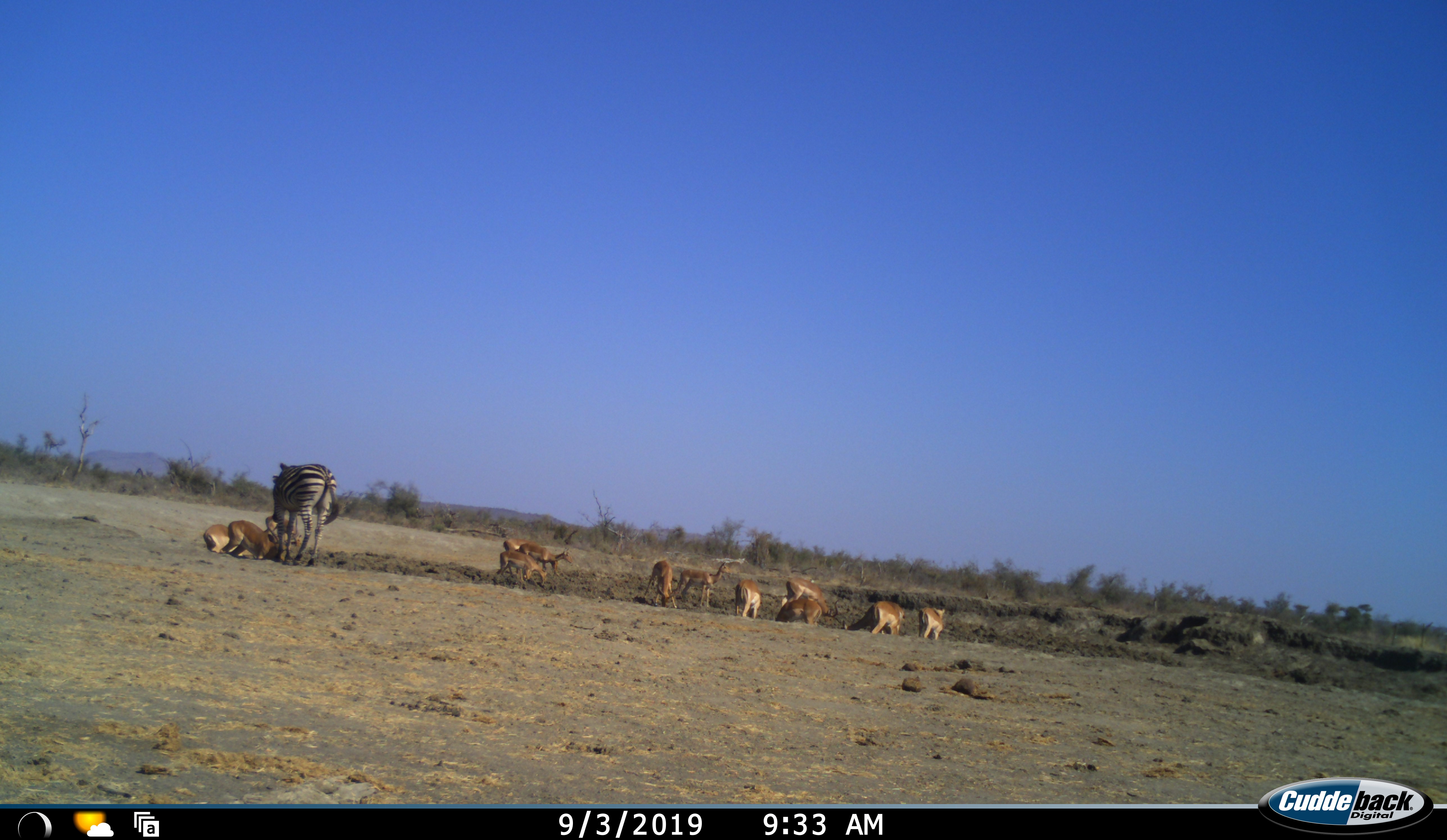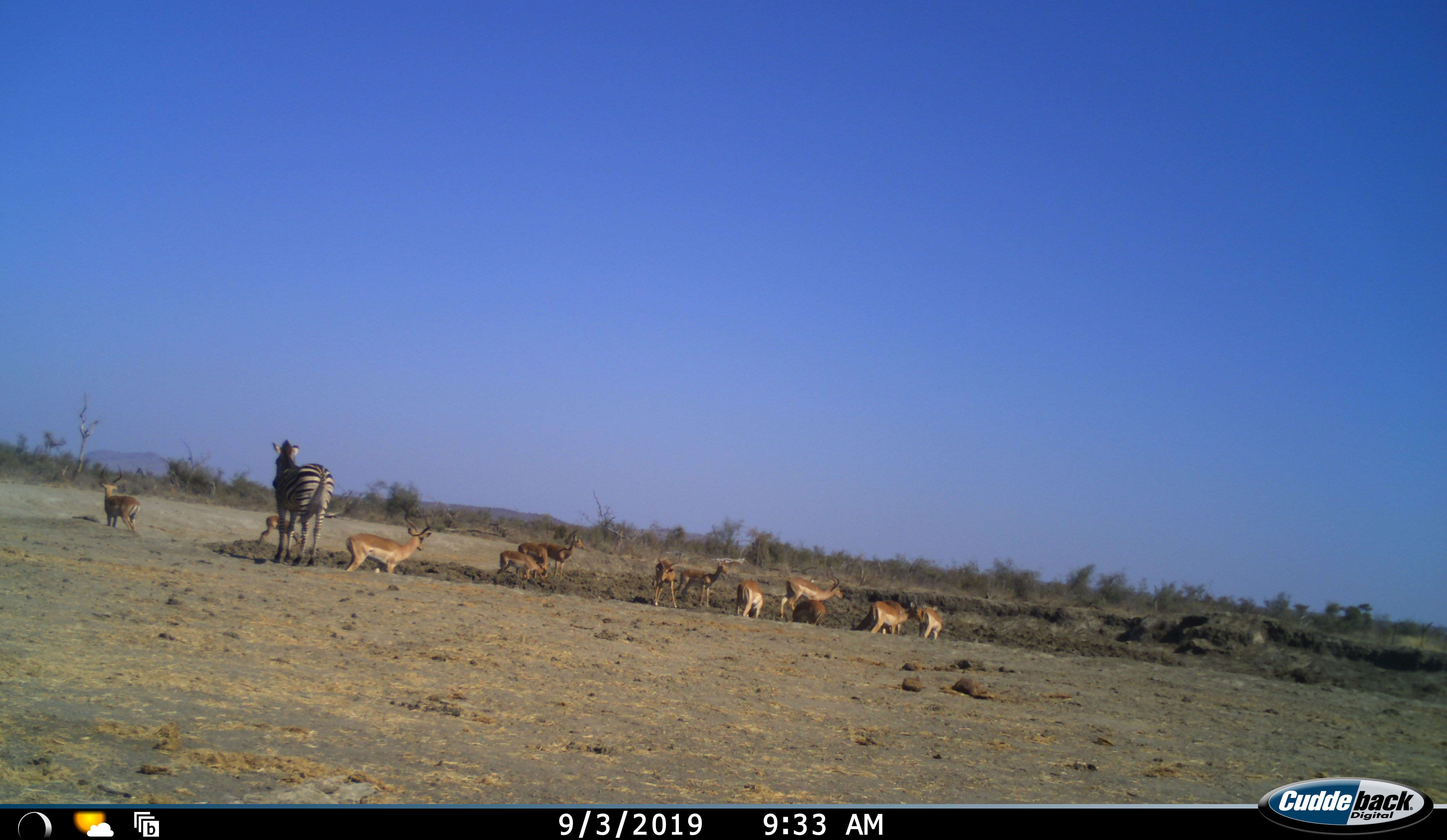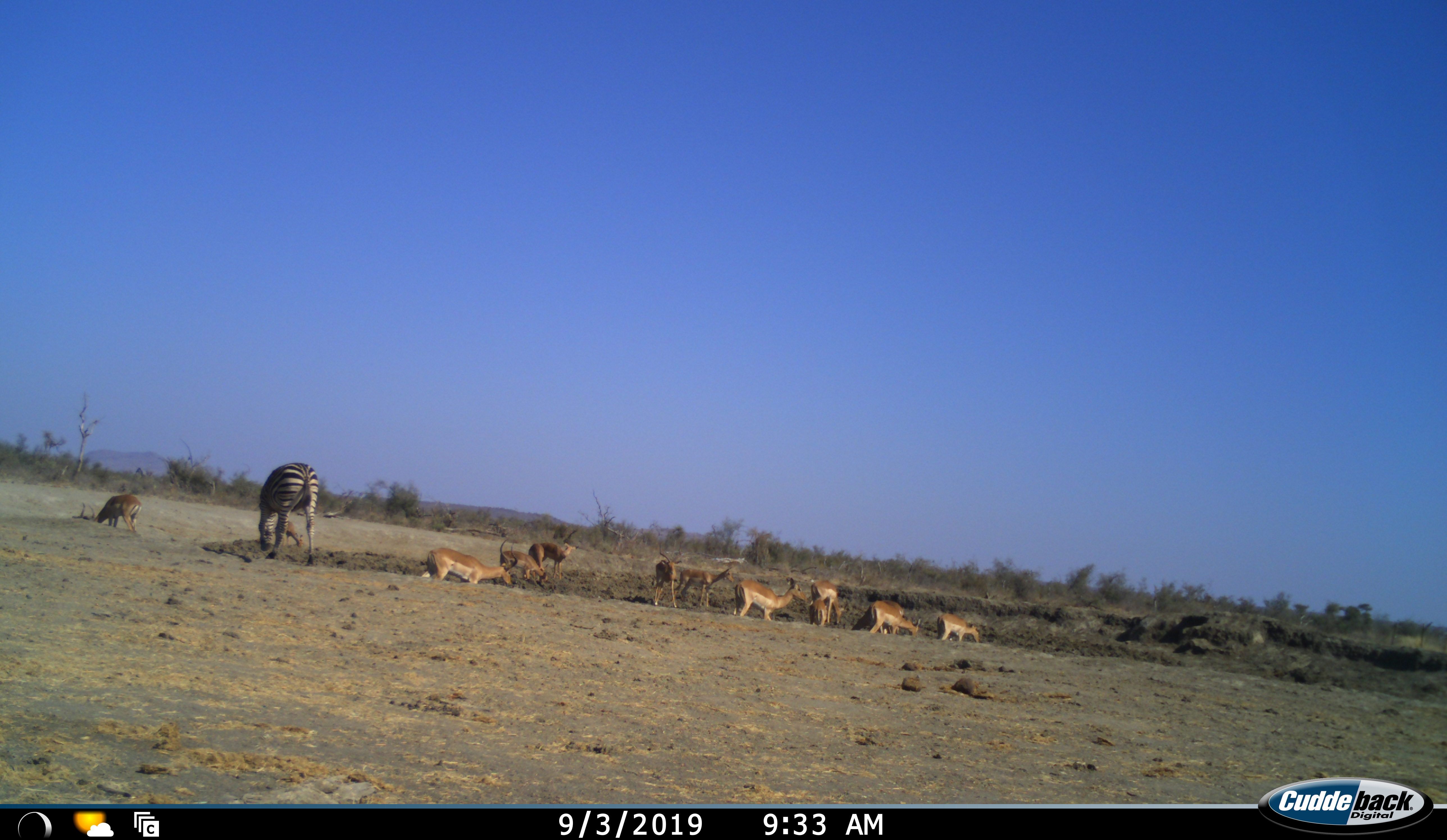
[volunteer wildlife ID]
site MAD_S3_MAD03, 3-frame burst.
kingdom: Animalia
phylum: Chordata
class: Mammalia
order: Artiodactyla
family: Bovidae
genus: Aepyceros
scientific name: Aepyceros melampus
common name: impala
Impala (Aepyceros melampus), count 11-50. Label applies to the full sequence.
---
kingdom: Animalia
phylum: Chordata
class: Mammalia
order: Perissodactyla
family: Equidae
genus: Equus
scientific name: Equus quagga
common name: plains zebra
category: zebraplains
Zebraplains (plains zebra) (Equus quagga), count 1. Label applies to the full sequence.